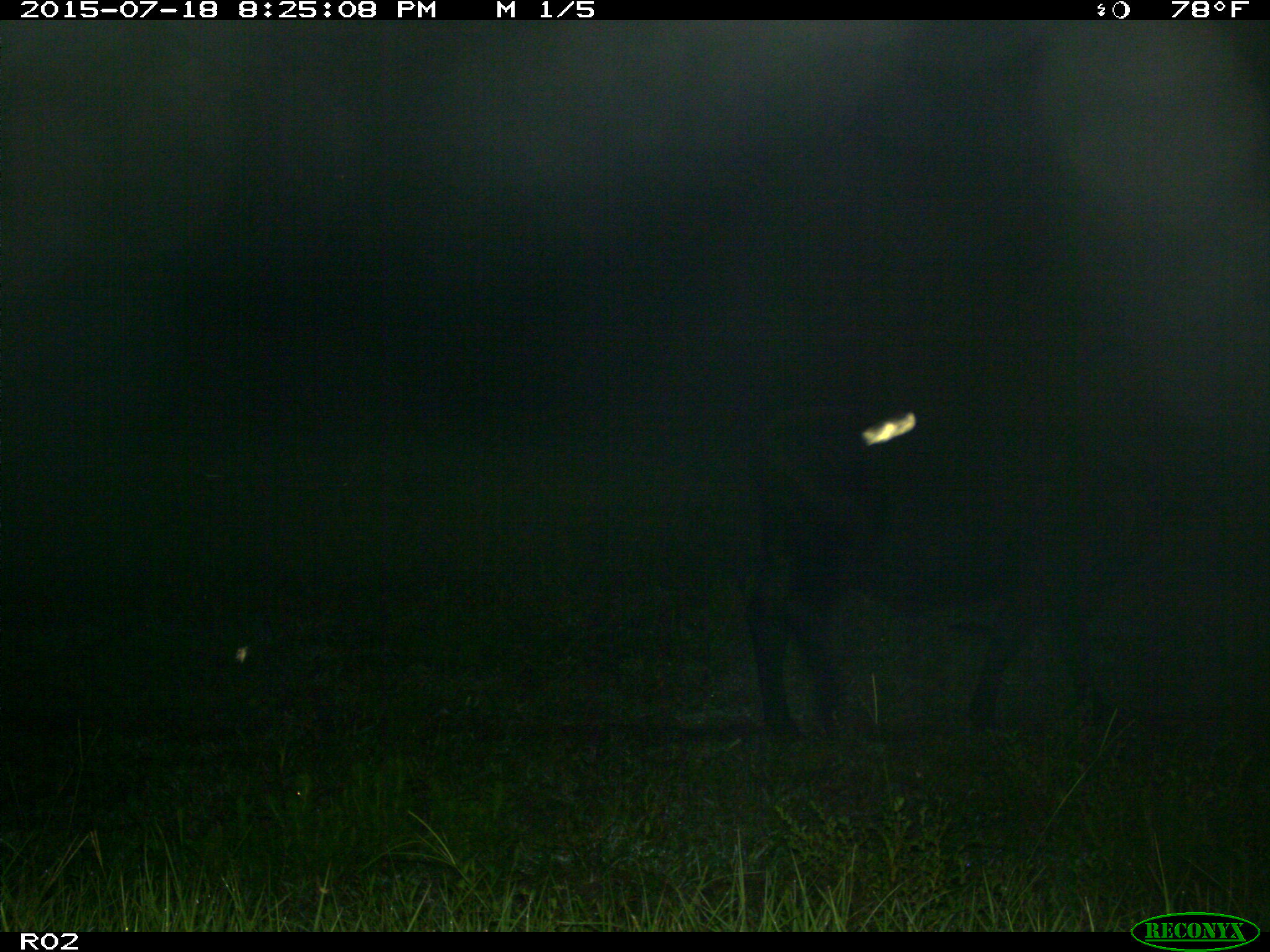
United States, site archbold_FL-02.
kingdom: Animalia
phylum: Chordata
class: Mammalia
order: Artiodactyla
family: Bovidae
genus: Bos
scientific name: Bos taurus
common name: domestic cow